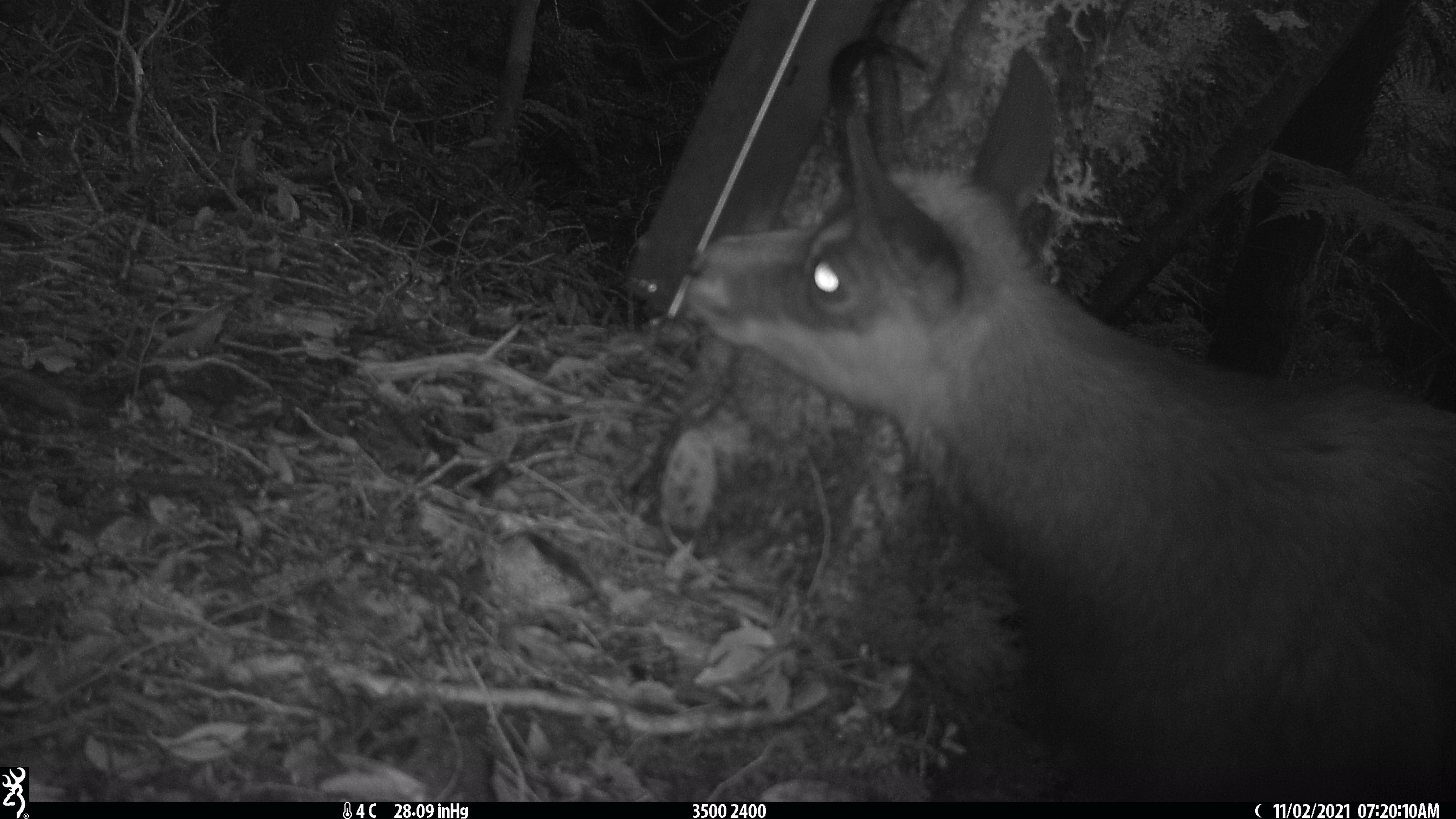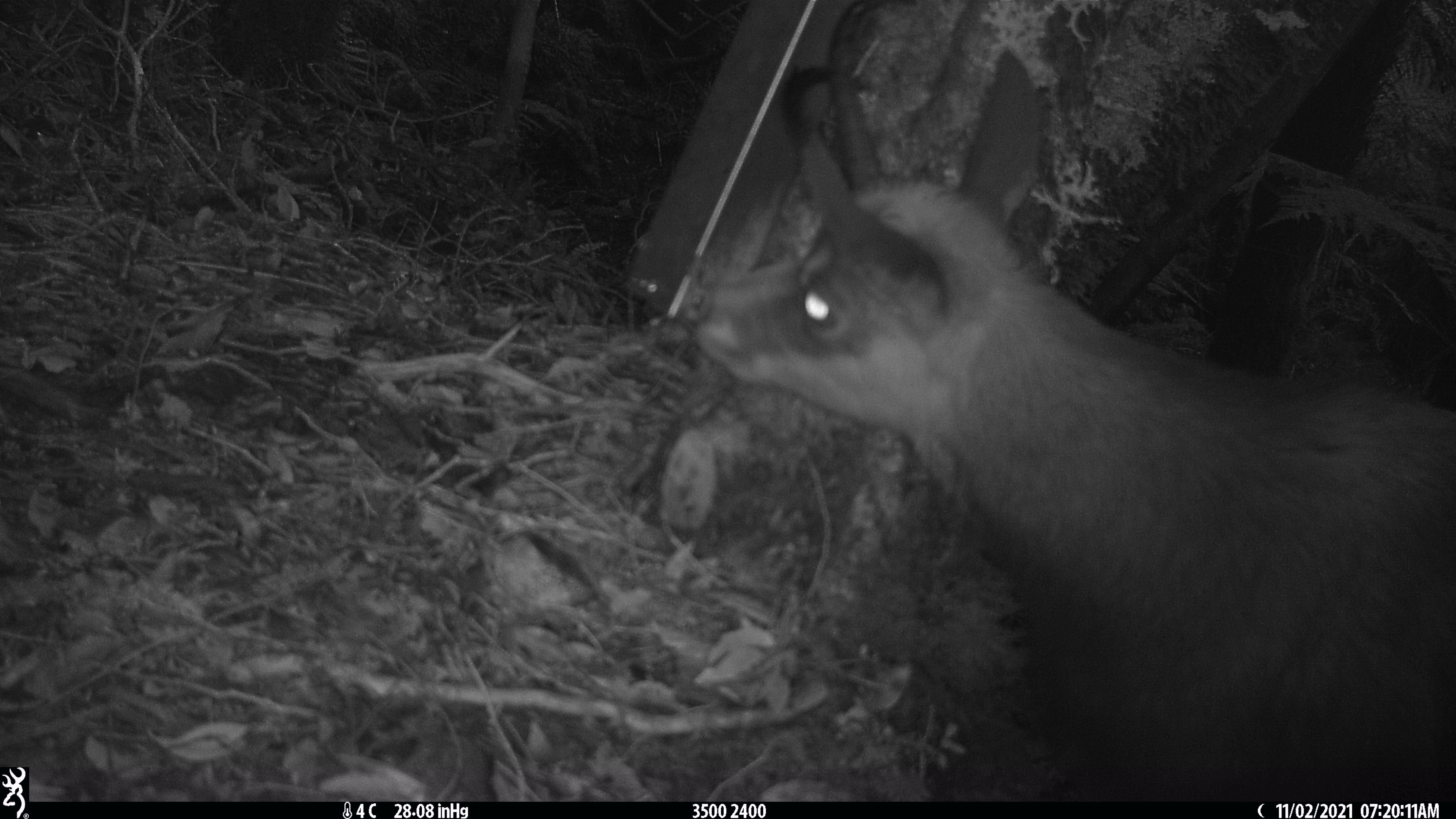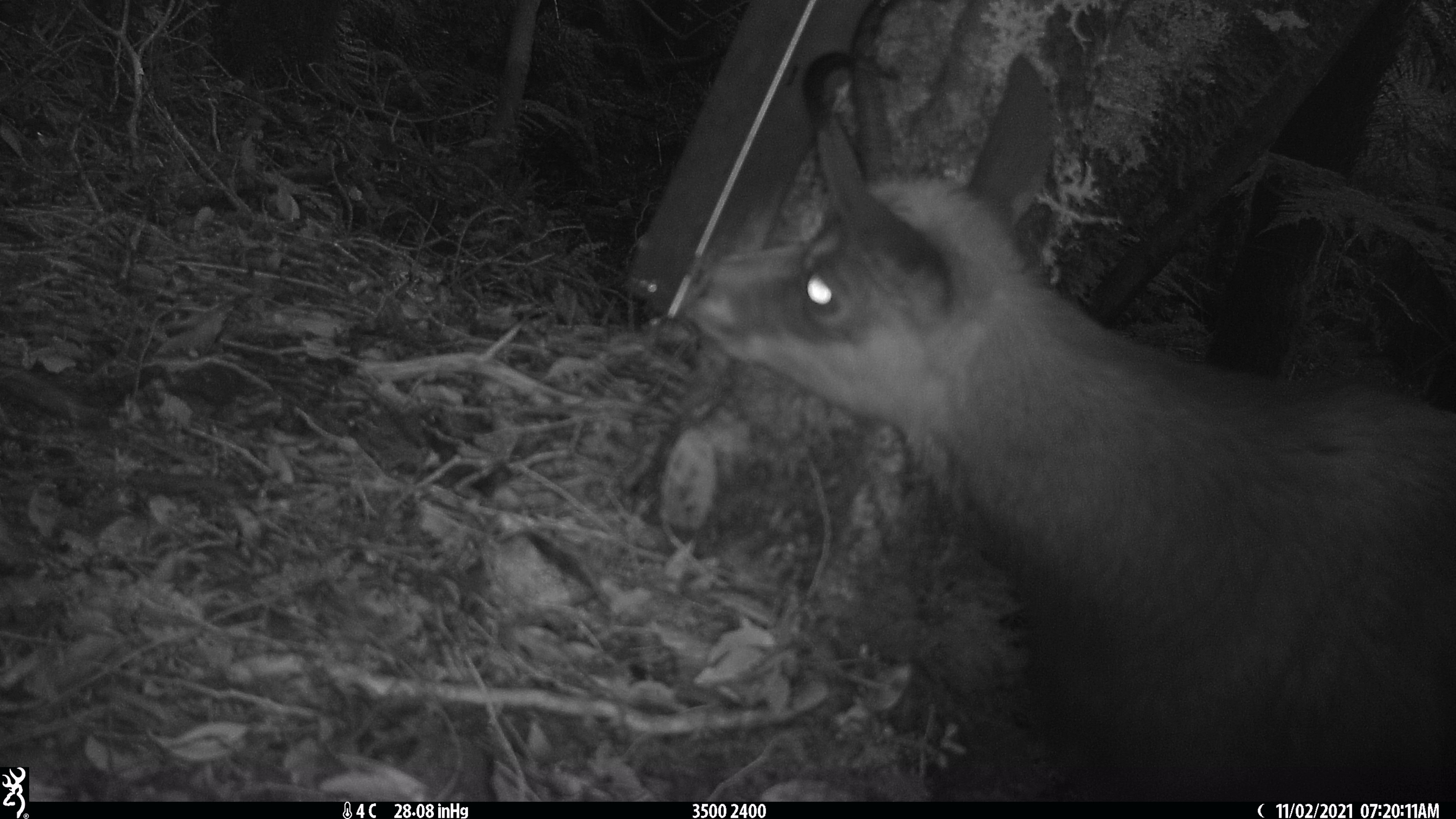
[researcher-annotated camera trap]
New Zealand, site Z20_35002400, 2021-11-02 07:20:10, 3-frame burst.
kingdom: Animalia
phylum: Chordata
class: Mammalia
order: Artiodactyla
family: Bovidae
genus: Rupicapra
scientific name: Rupicapra rupicapra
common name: alpine chamois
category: chamois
Chamois (alpine chamois) (Rupicapra rupicapra).